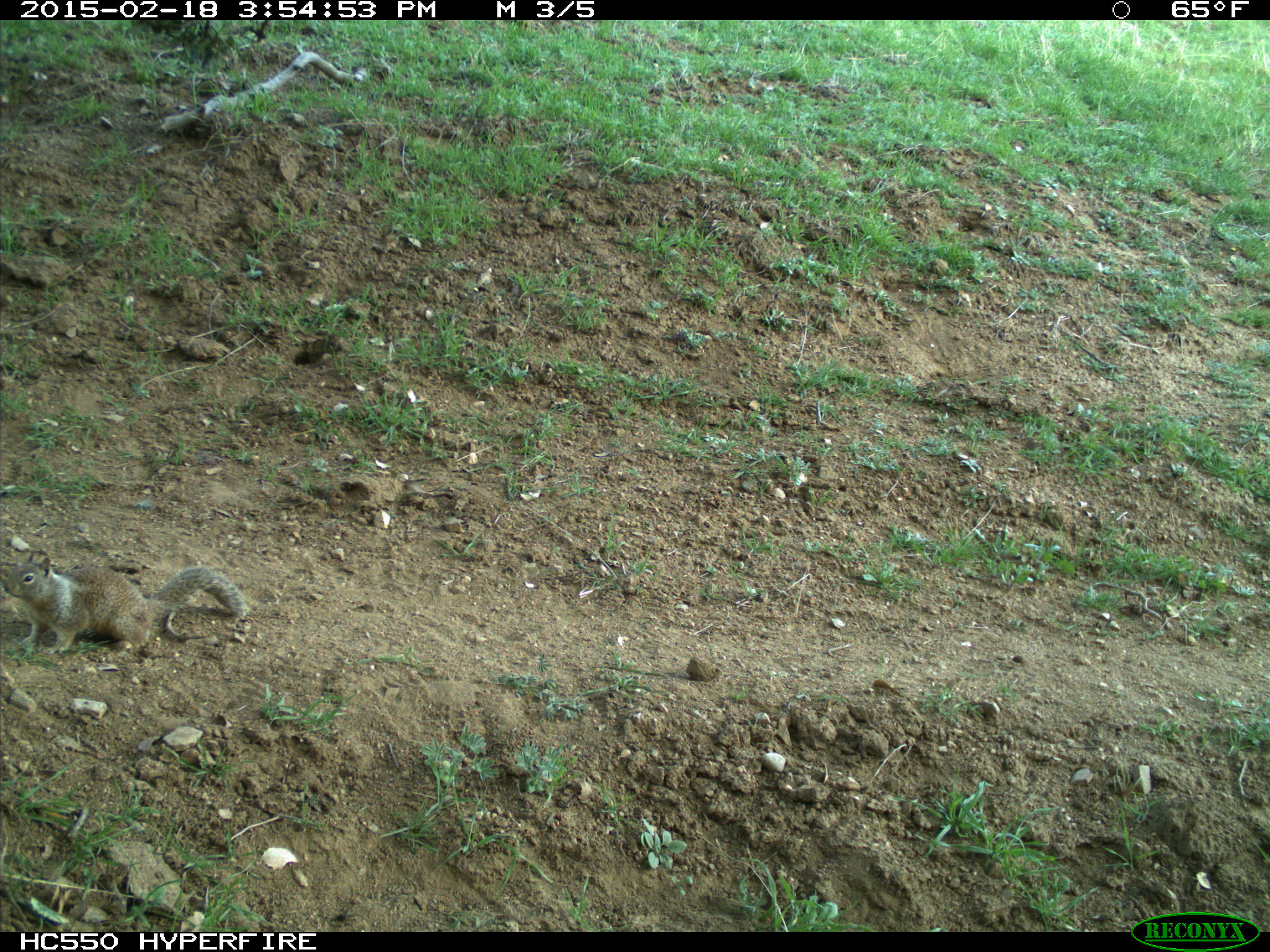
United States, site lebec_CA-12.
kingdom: Animalia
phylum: Chordata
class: Mammalia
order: Rodentia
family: Sciuridae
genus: Otospermophilus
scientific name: Otospermophilus beecheyi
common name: california ground squirrel